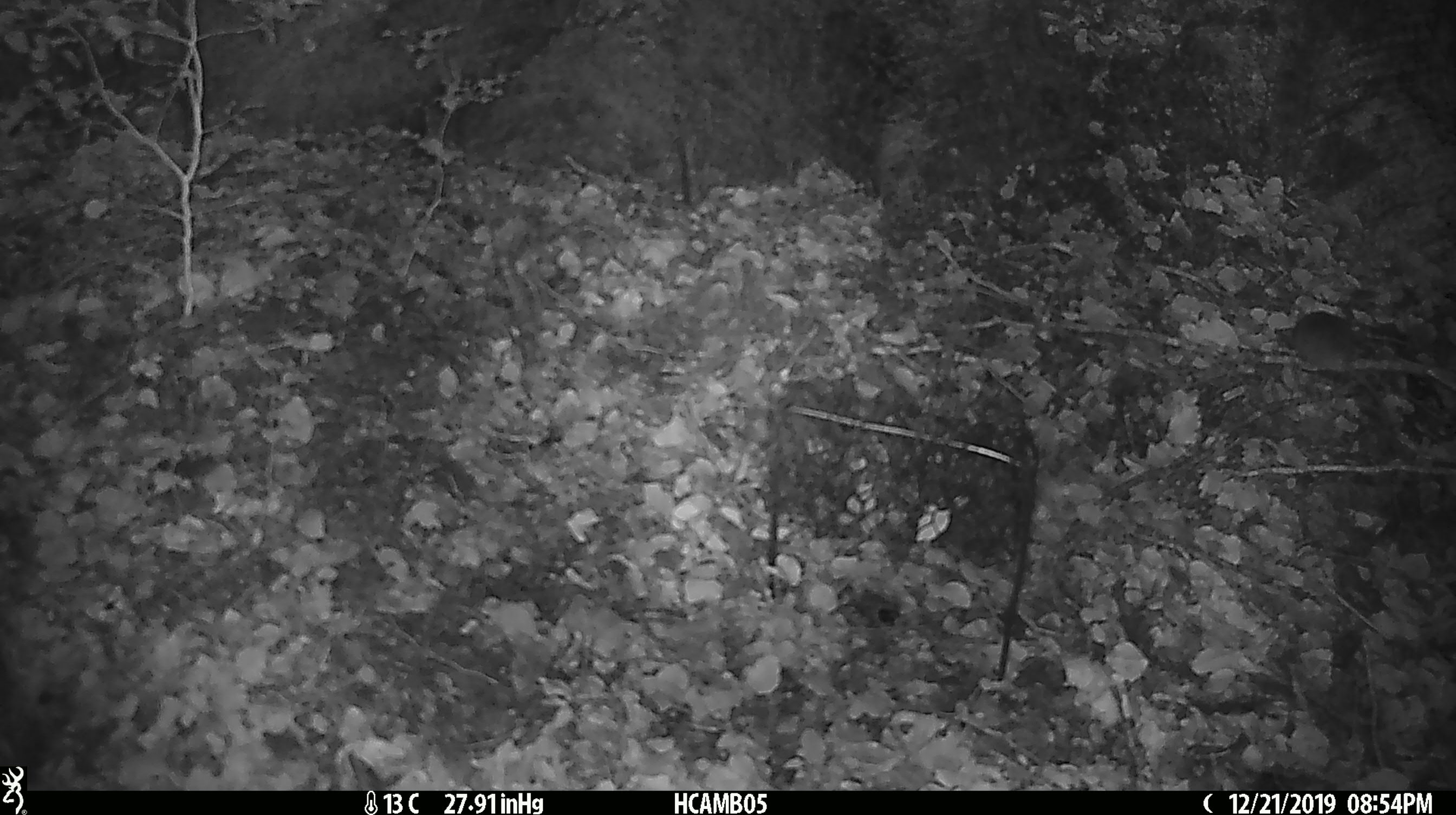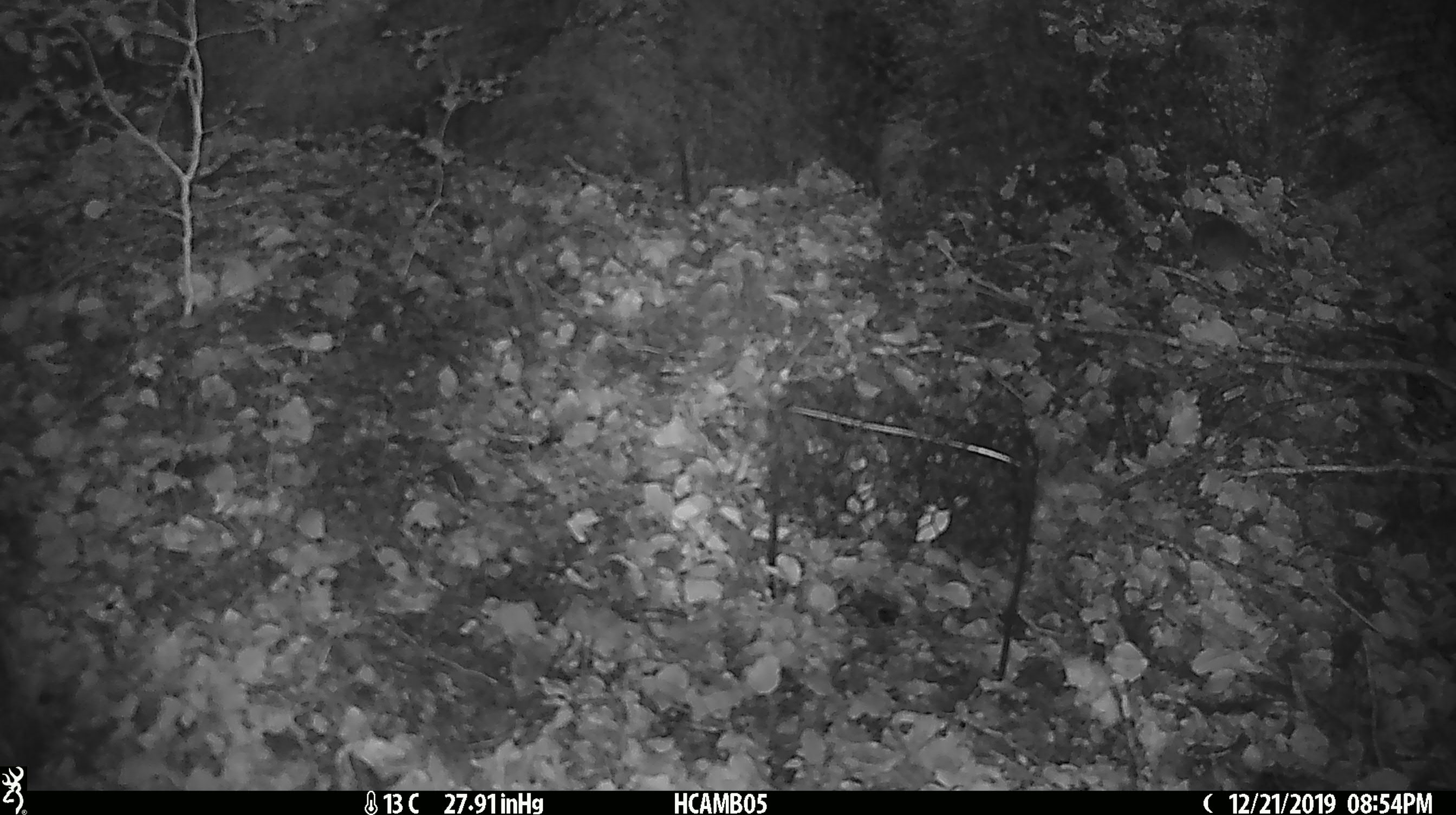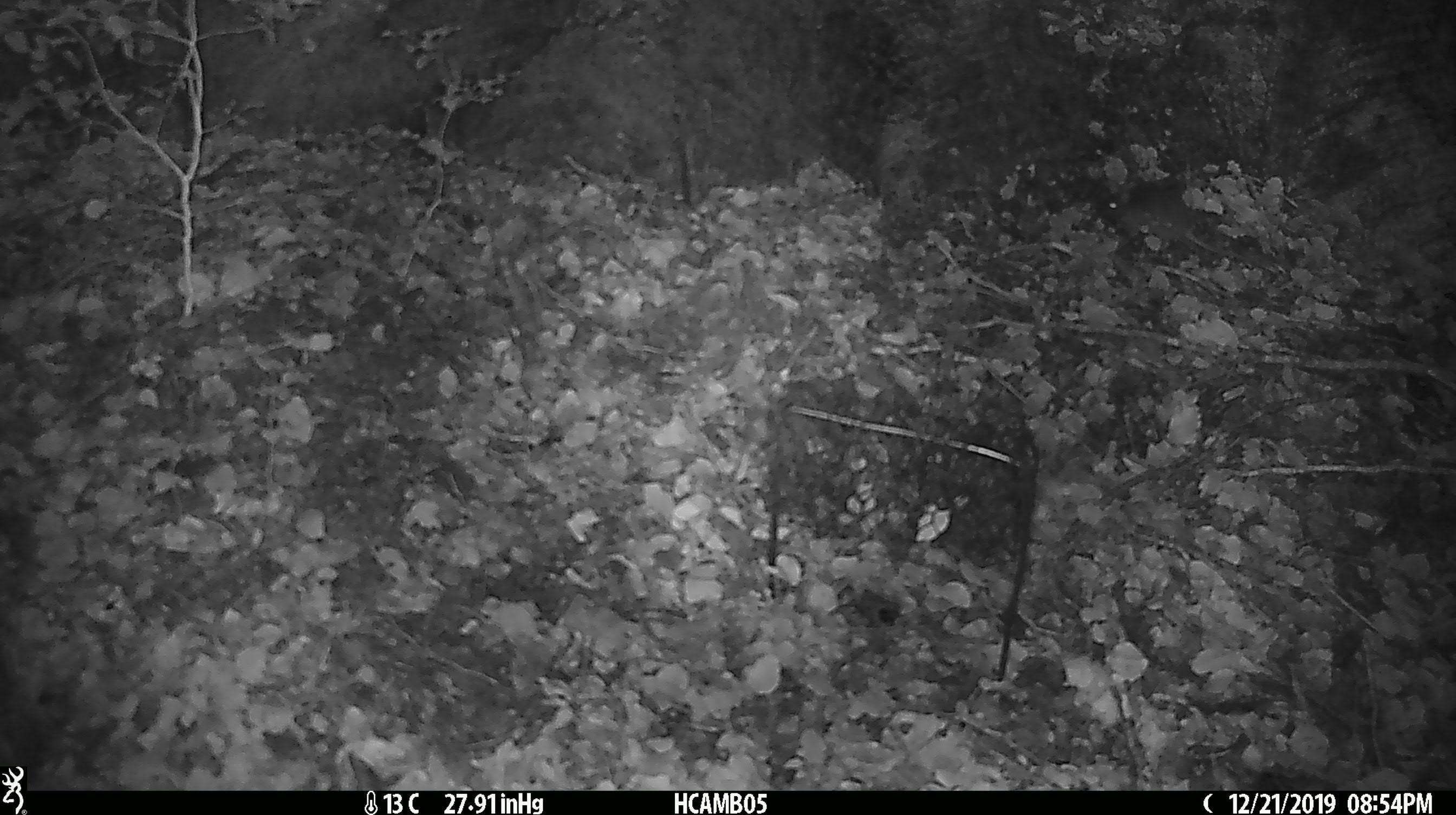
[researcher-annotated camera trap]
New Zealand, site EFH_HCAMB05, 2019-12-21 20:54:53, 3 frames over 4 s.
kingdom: Animalia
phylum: Chordata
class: Mammalia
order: Rodentia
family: Muridae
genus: Mus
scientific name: Mus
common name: mouse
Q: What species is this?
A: Mouse (Mus).